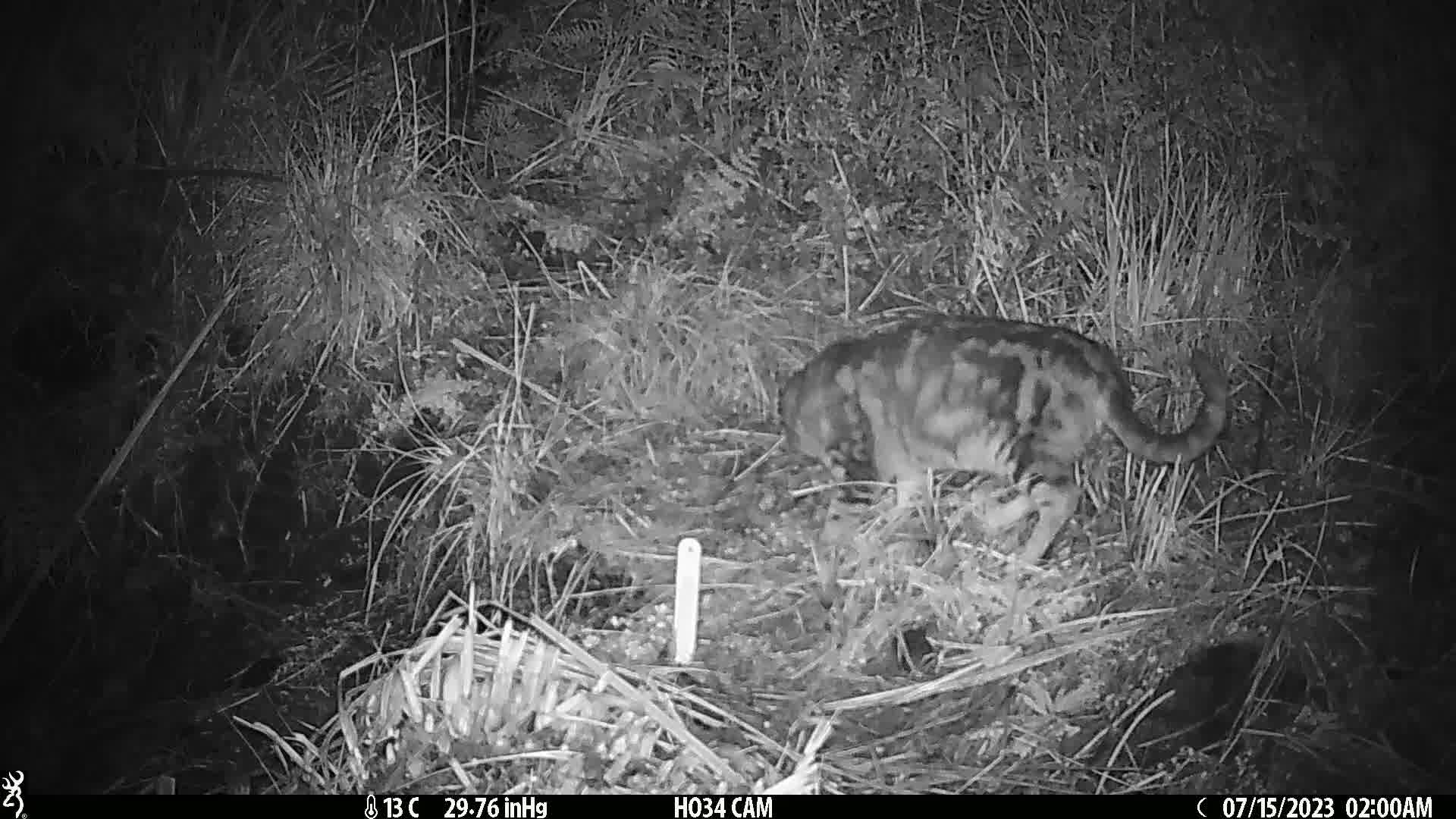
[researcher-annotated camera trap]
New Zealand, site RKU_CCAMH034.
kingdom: Animalia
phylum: Chordata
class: Mammalia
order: Carnivora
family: Felidae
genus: Felis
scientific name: Felis catus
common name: domestic cat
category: cat